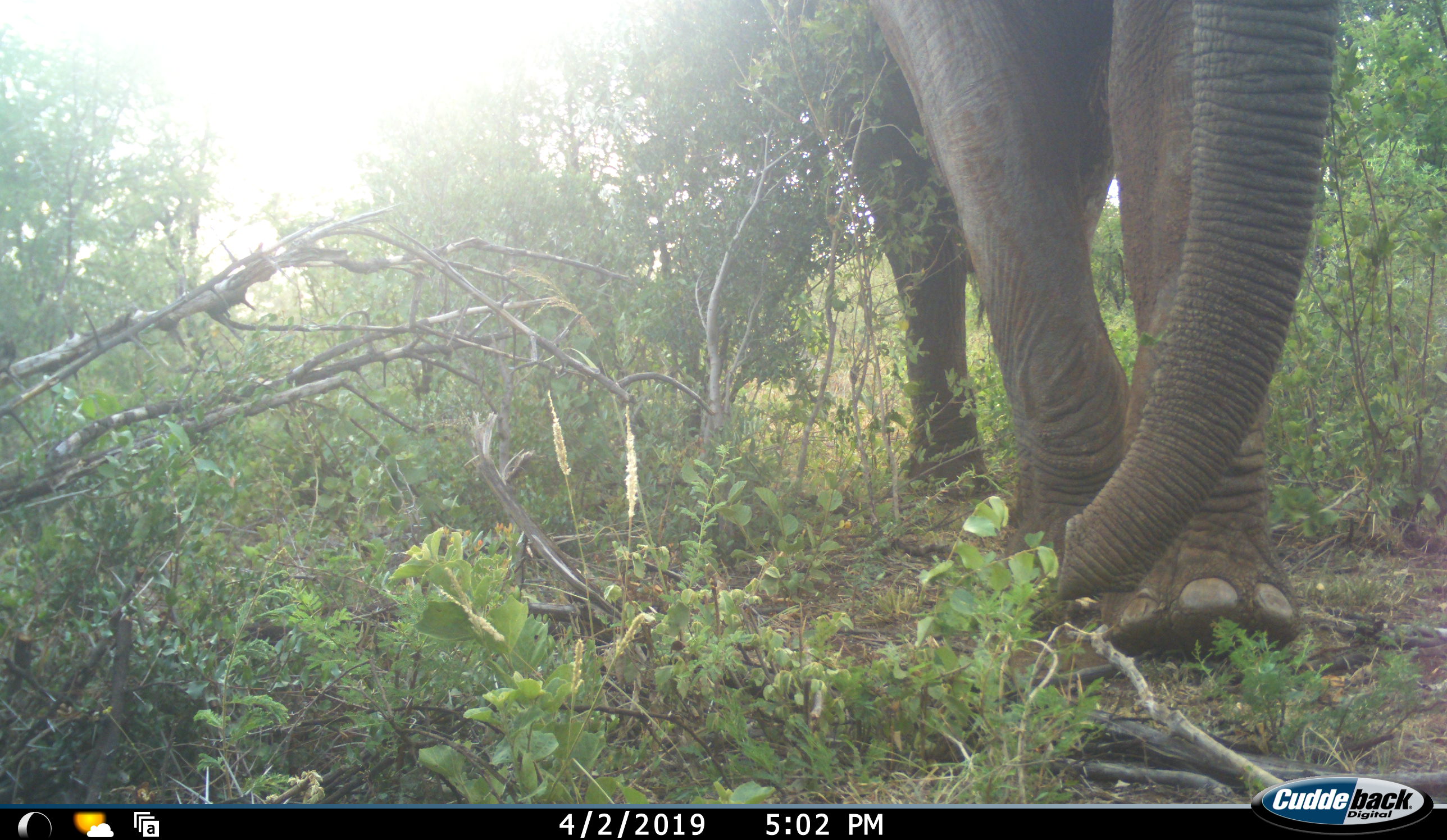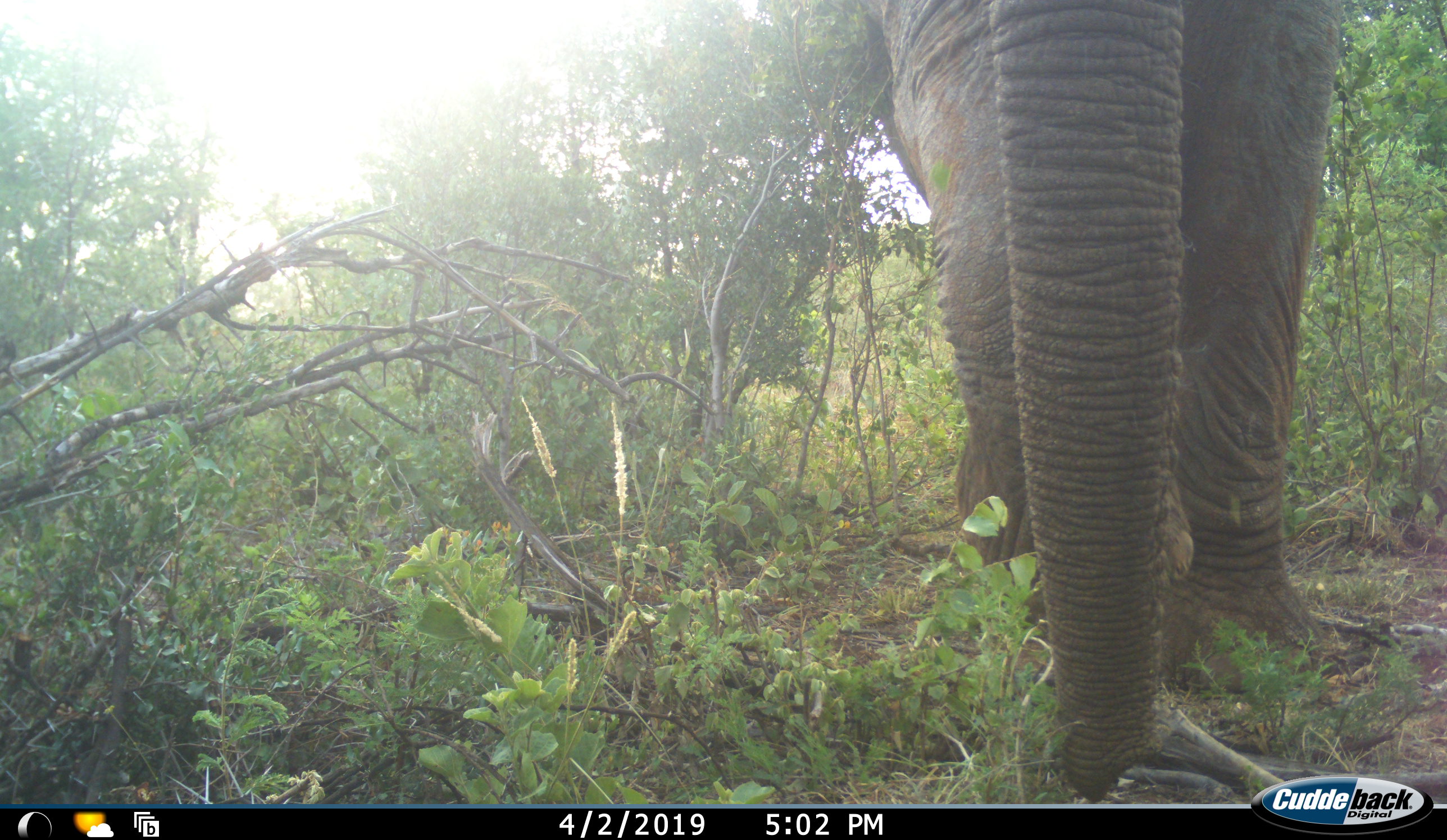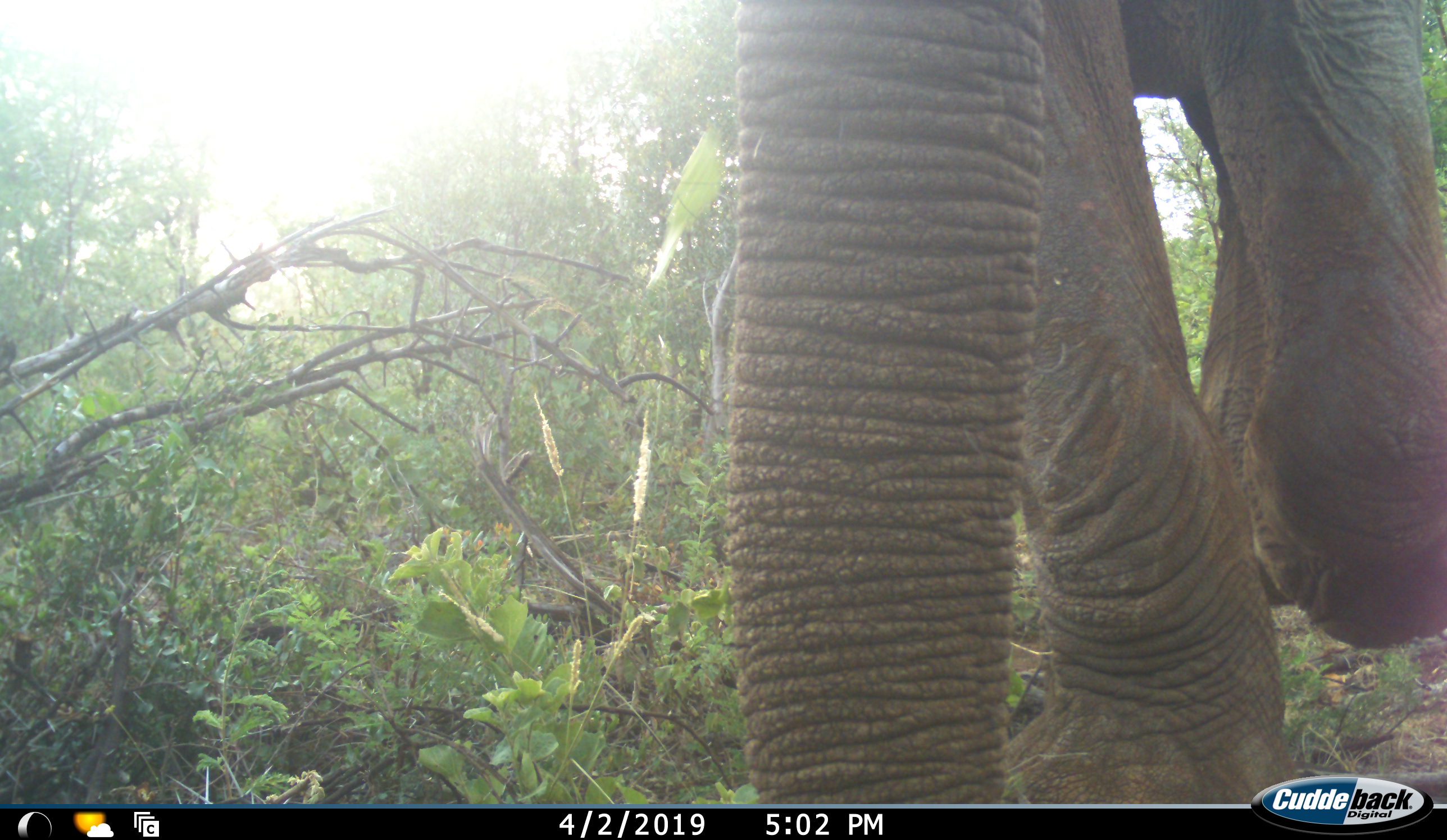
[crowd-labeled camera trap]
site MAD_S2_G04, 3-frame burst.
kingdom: Animalia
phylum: Chordata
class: Mammalia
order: Proboscidea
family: Elephantidae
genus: Loxodonta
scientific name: Loxodonta africana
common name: african bush elephant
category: elephant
Elephant (african bush elephant) (Loxodonta africana), count 1. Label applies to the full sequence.